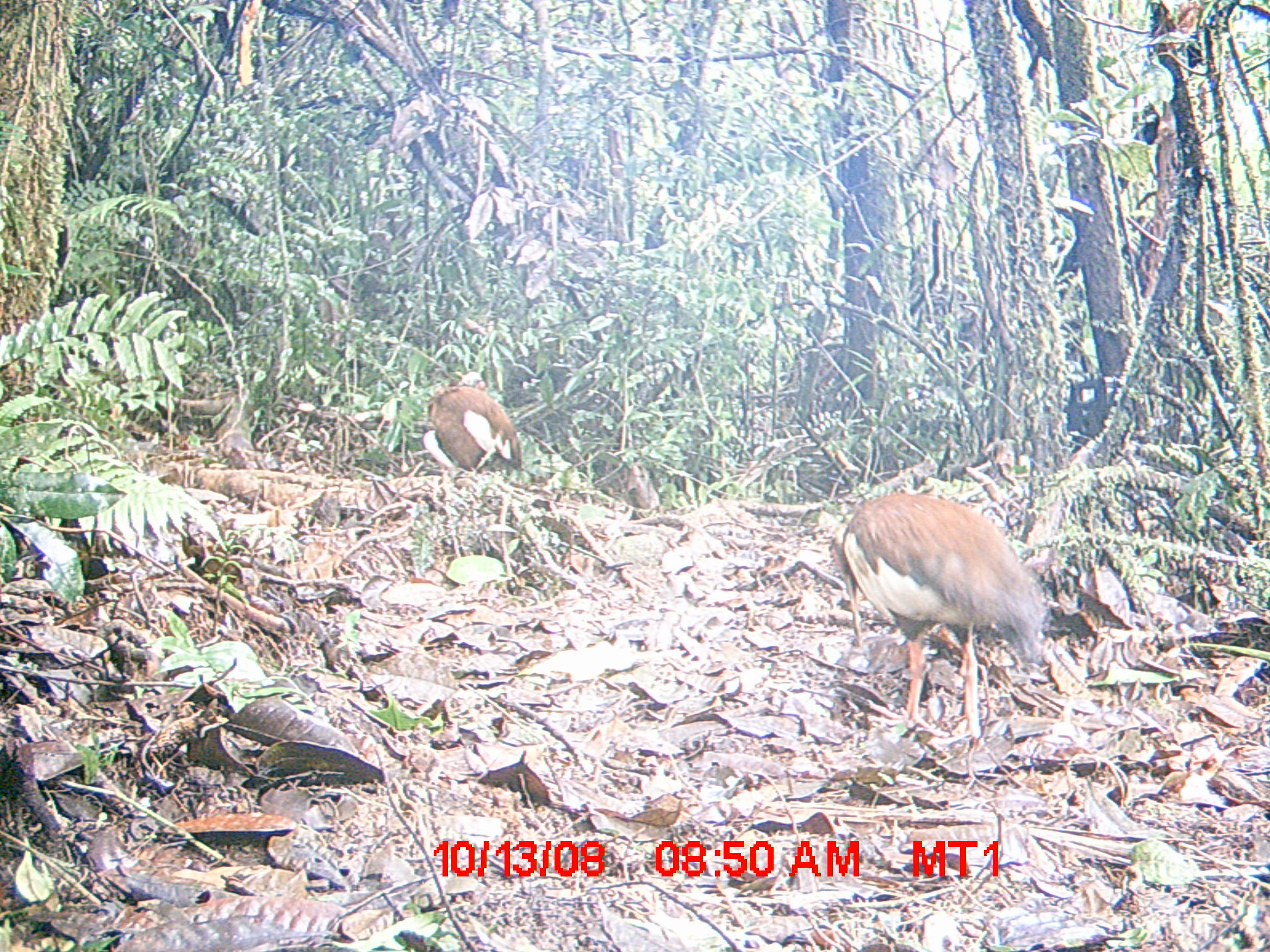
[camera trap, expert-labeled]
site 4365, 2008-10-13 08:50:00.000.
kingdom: Animalia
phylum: Chordata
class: Aves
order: Pelecaniformes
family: Threskiornithidae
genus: Lophotibis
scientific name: Lophotibis cristata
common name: madagascan ibis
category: lophotibis cristataa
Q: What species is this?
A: Lophotibis cristataa (madagascan ibis) (Lophotibis cristata).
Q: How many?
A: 2.